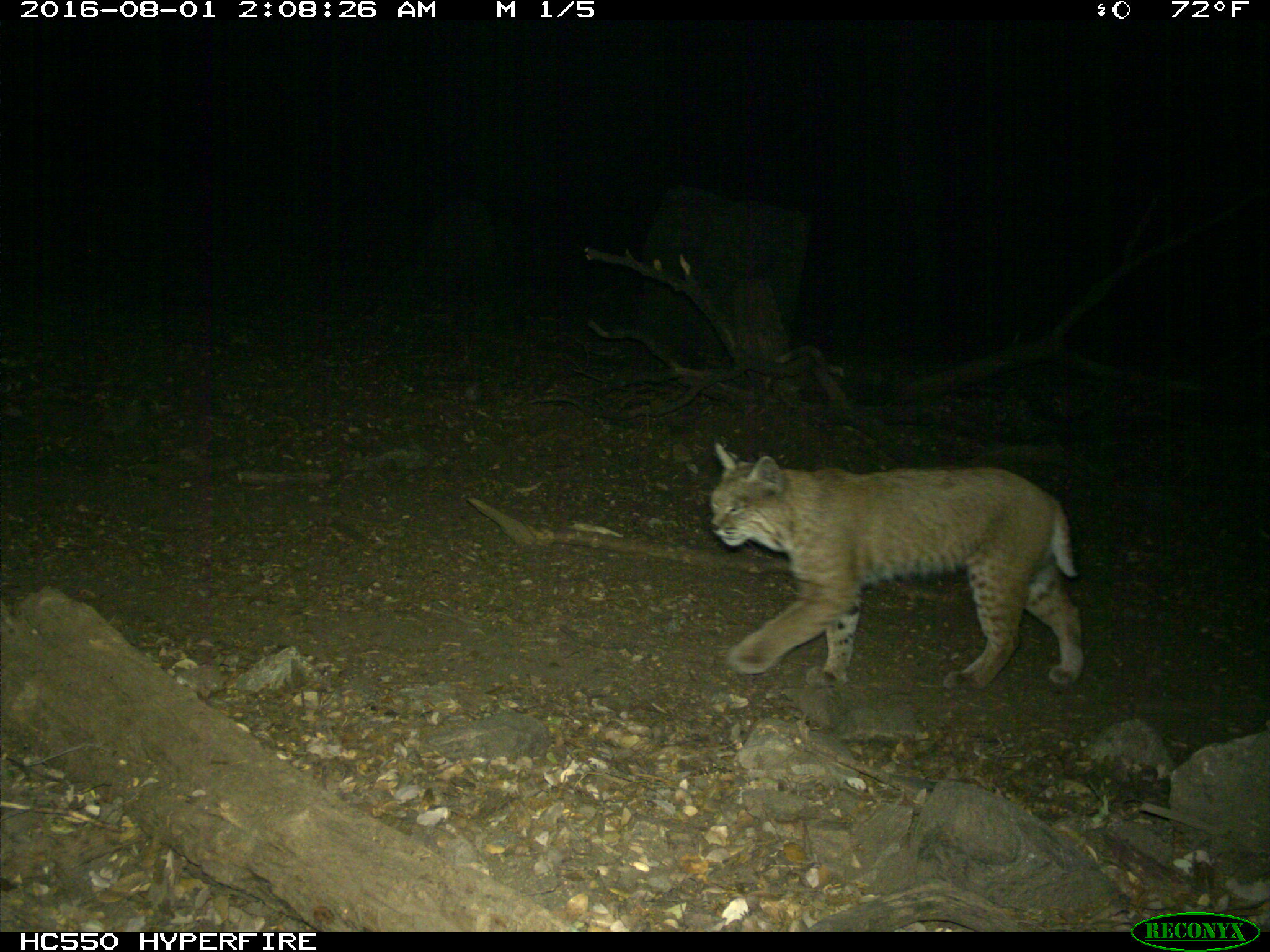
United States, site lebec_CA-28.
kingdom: Animalia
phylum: Chordata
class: Mammalia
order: Carnivora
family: Felidae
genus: Lynx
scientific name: Lynx rufus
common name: bobcat